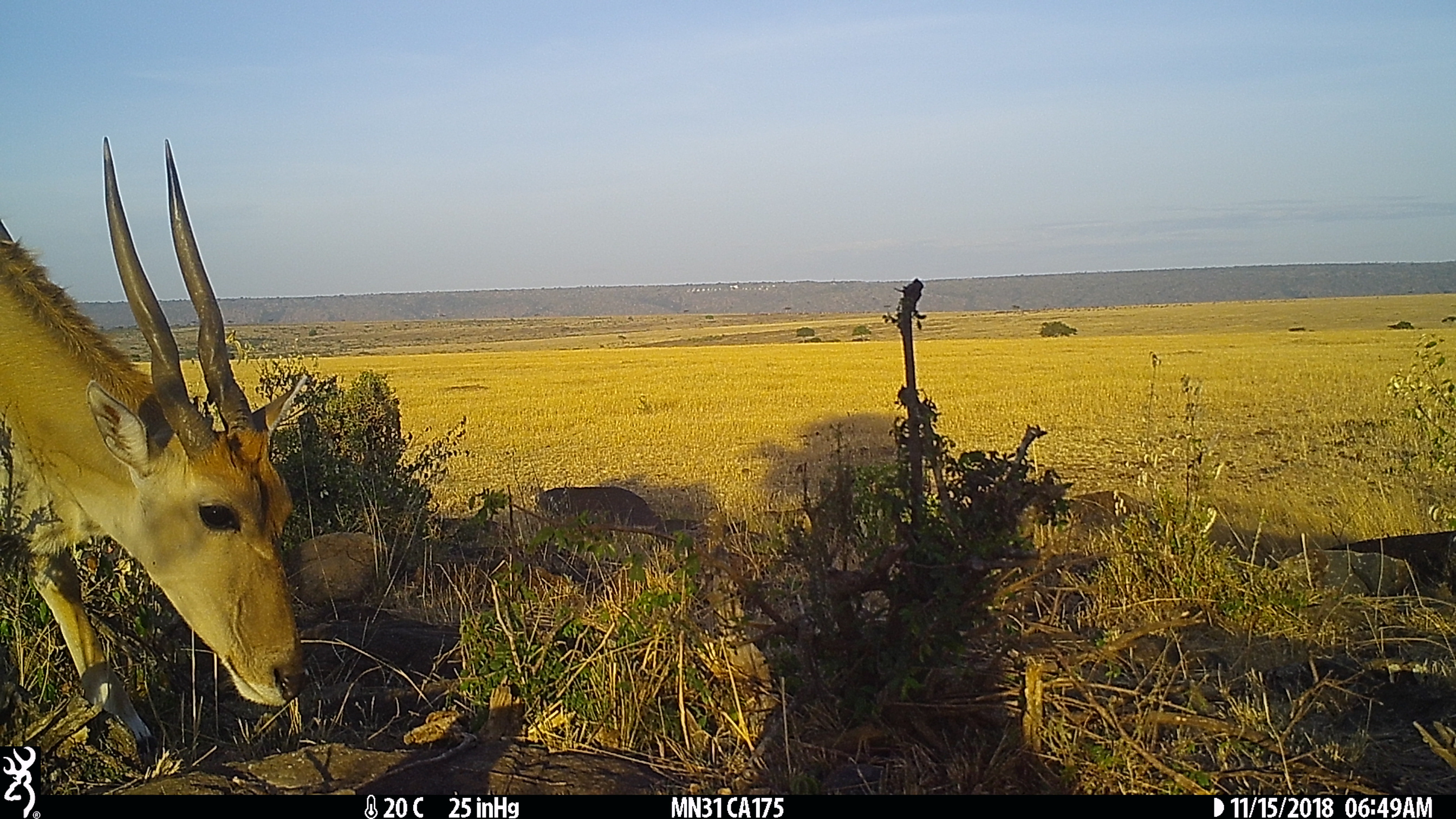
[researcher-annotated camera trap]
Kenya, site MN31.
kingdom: Animalia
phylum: Chordata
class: Mammalia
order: Artiodactyla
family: Bovidae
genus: Tragelaphus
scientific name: Tragelaphus oryx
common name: eland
Eland (Tragelaphus oryx).